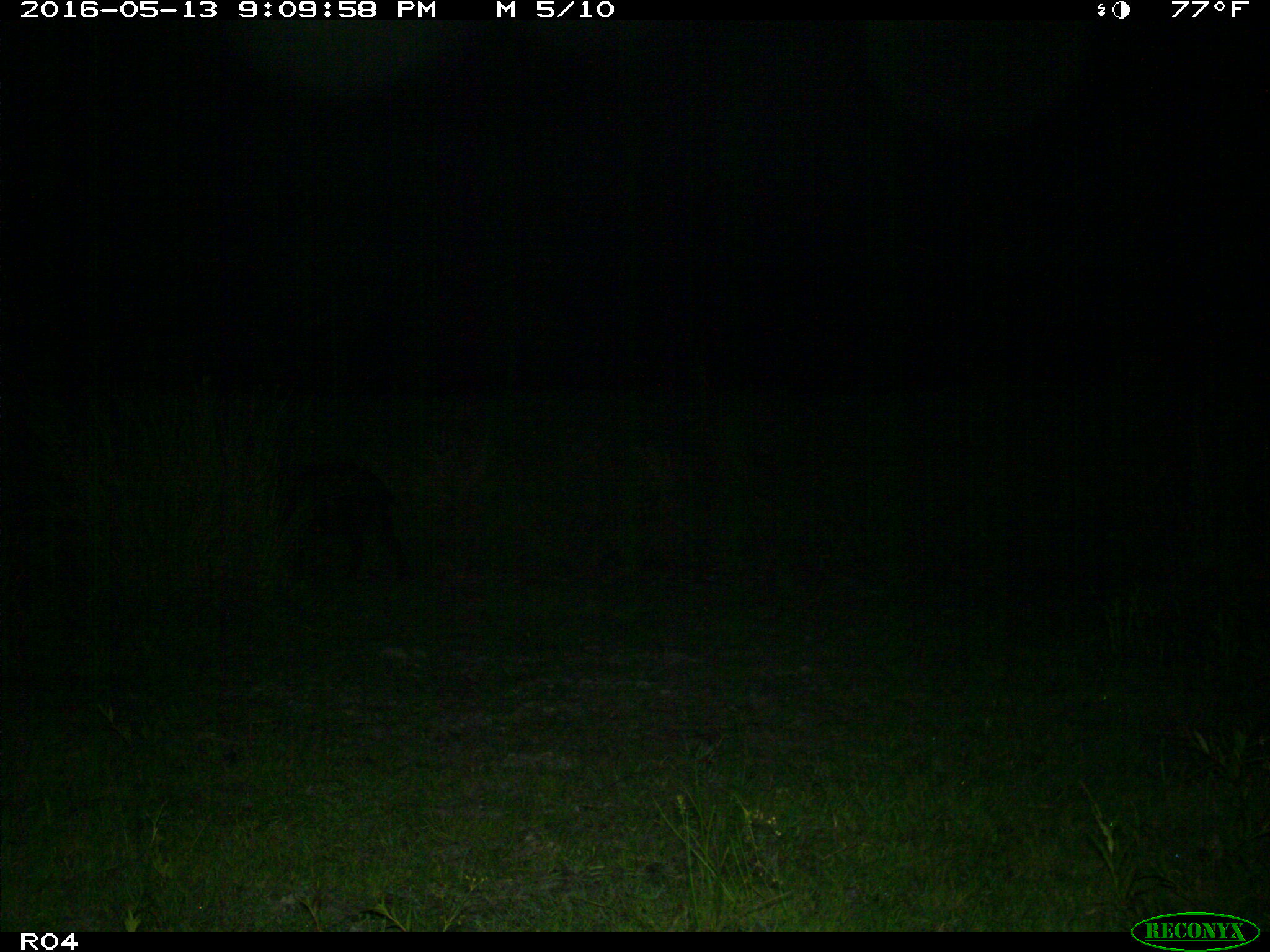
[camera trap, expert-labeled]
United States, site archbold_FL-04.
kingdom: Animalia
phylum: Chordata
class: Mammalia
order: Artiodactyla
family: Suidae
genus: Sus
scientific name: Sus scrofa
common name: wild boar